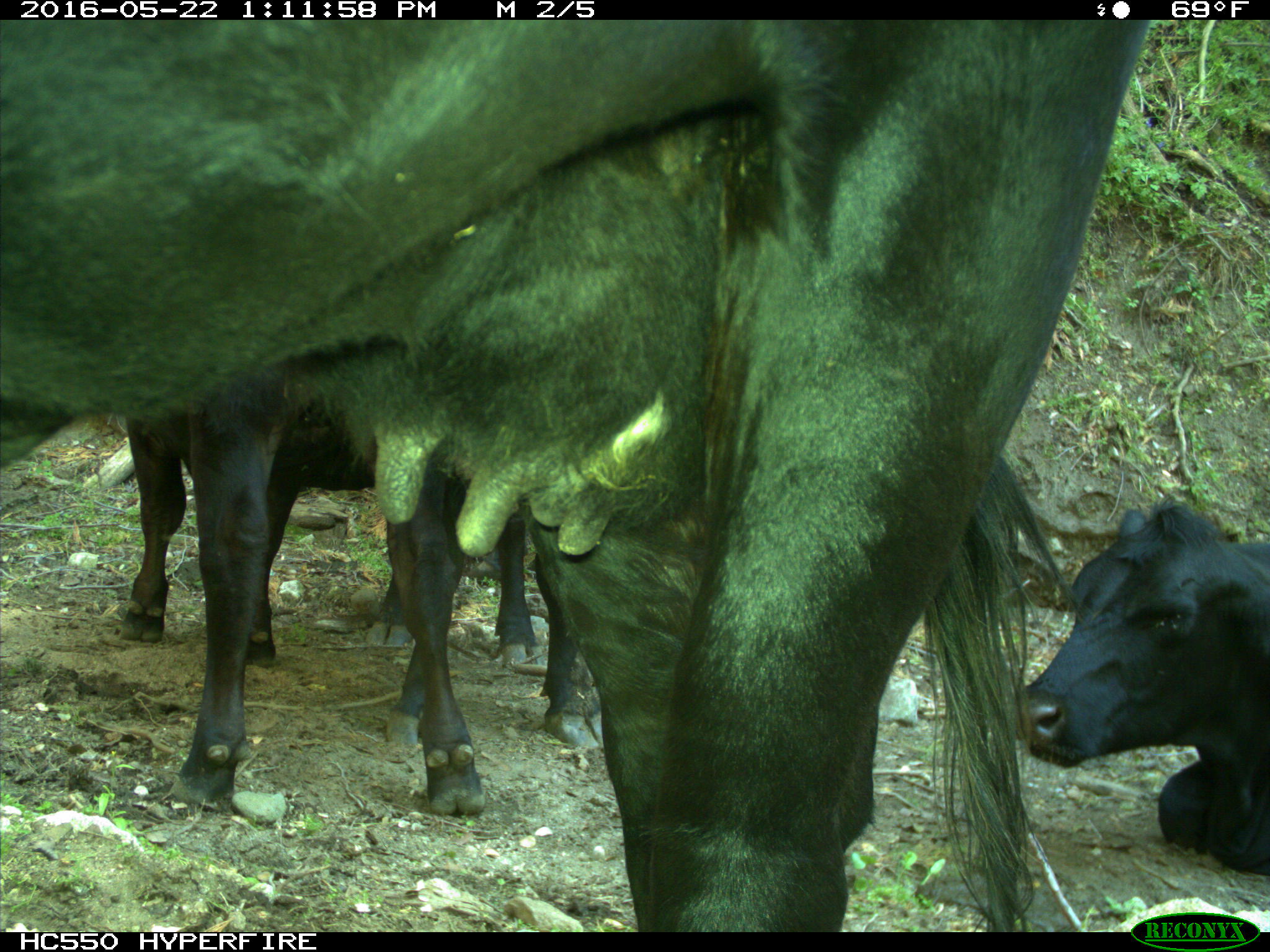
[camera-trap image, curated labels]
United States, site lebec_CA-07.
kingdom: Animalia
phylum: Chordata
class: Mammalia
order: Artiodactyla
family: Bovidae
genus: Bos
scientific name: Bos taurus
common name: domestic cow